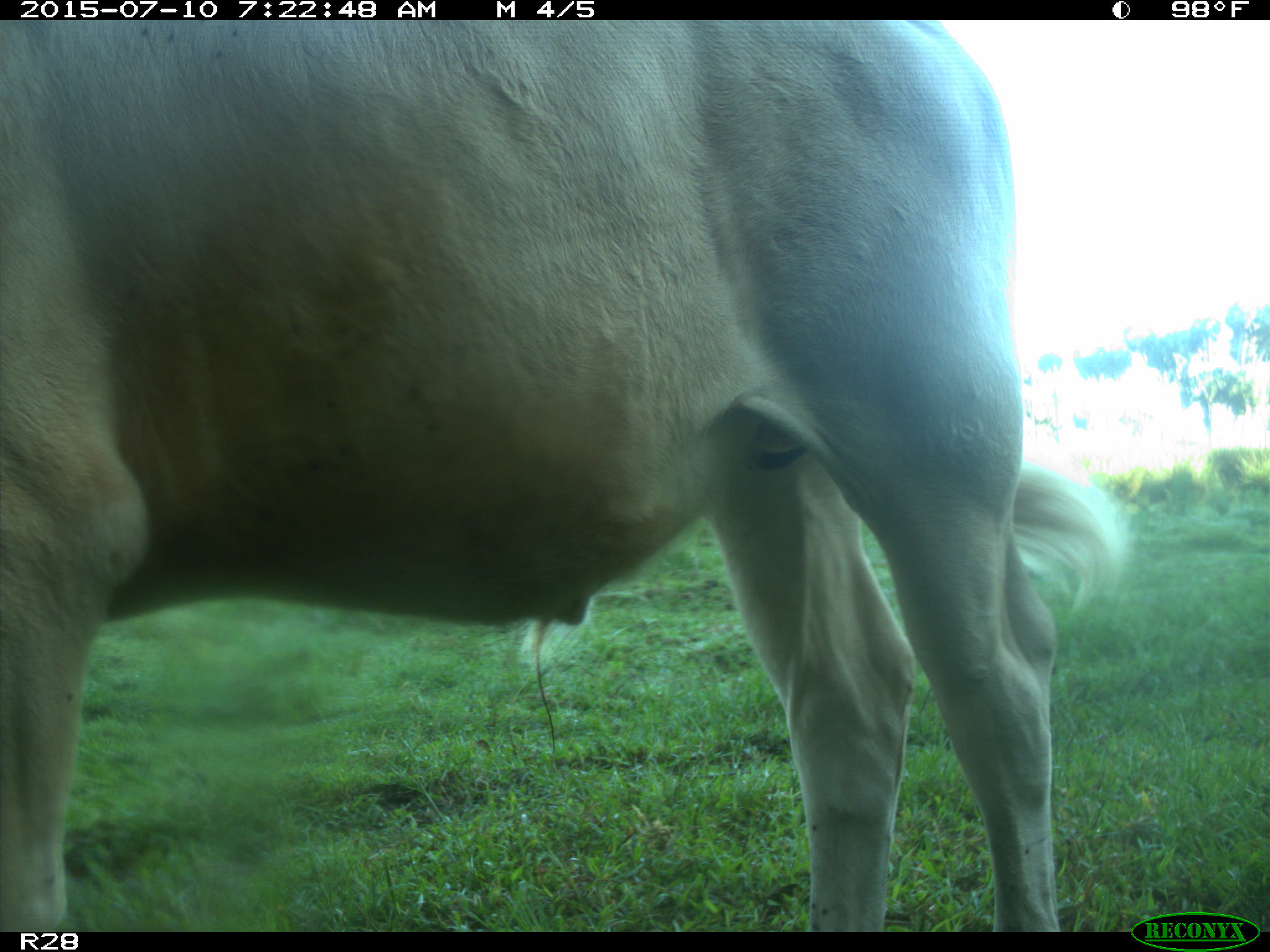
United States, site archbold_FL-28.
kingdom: Animalia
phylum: Chordata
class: Mammalia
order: Artiodactyla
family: Bovidae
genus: Bos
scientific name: Bos taurus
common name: domestic cow